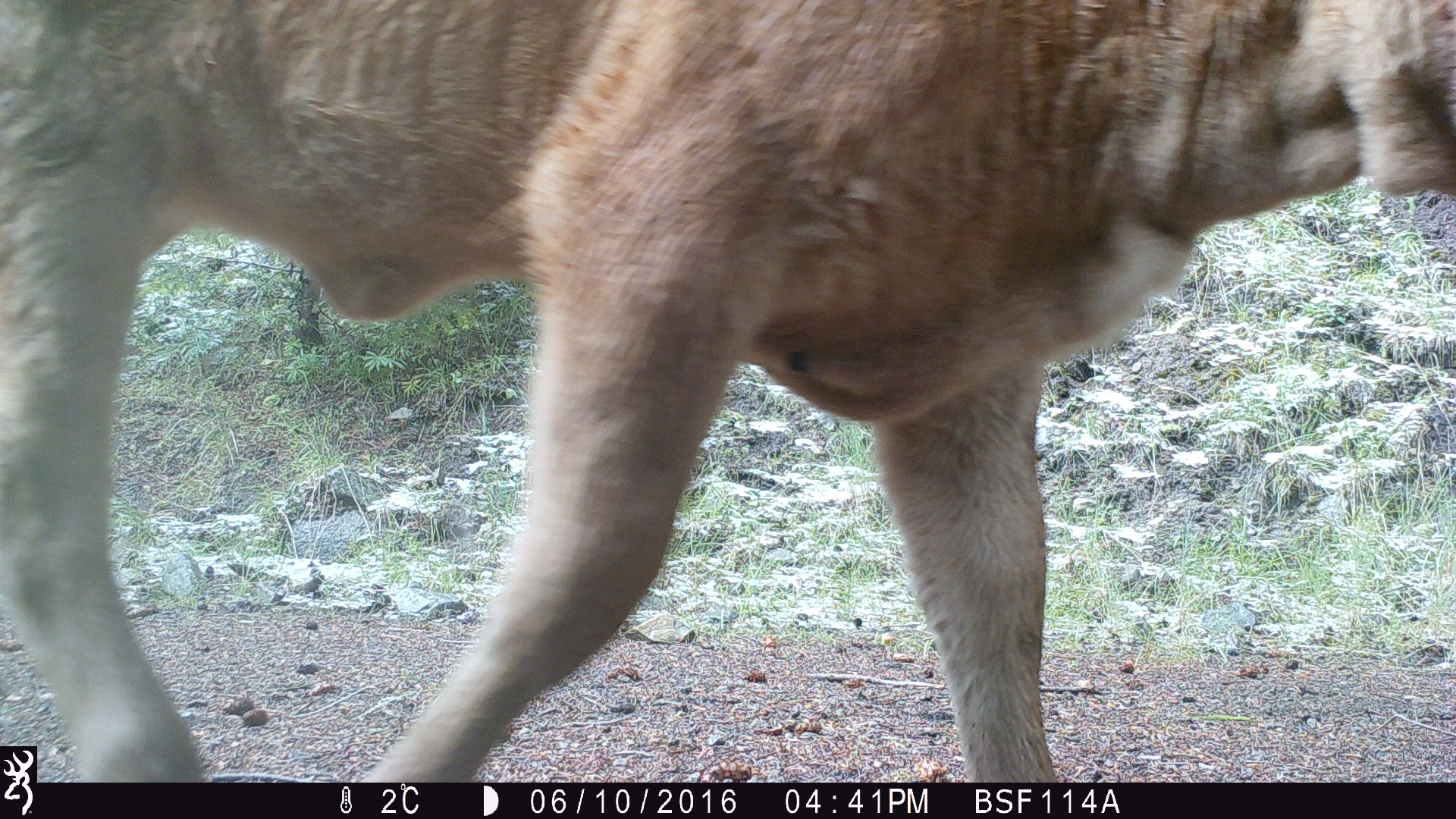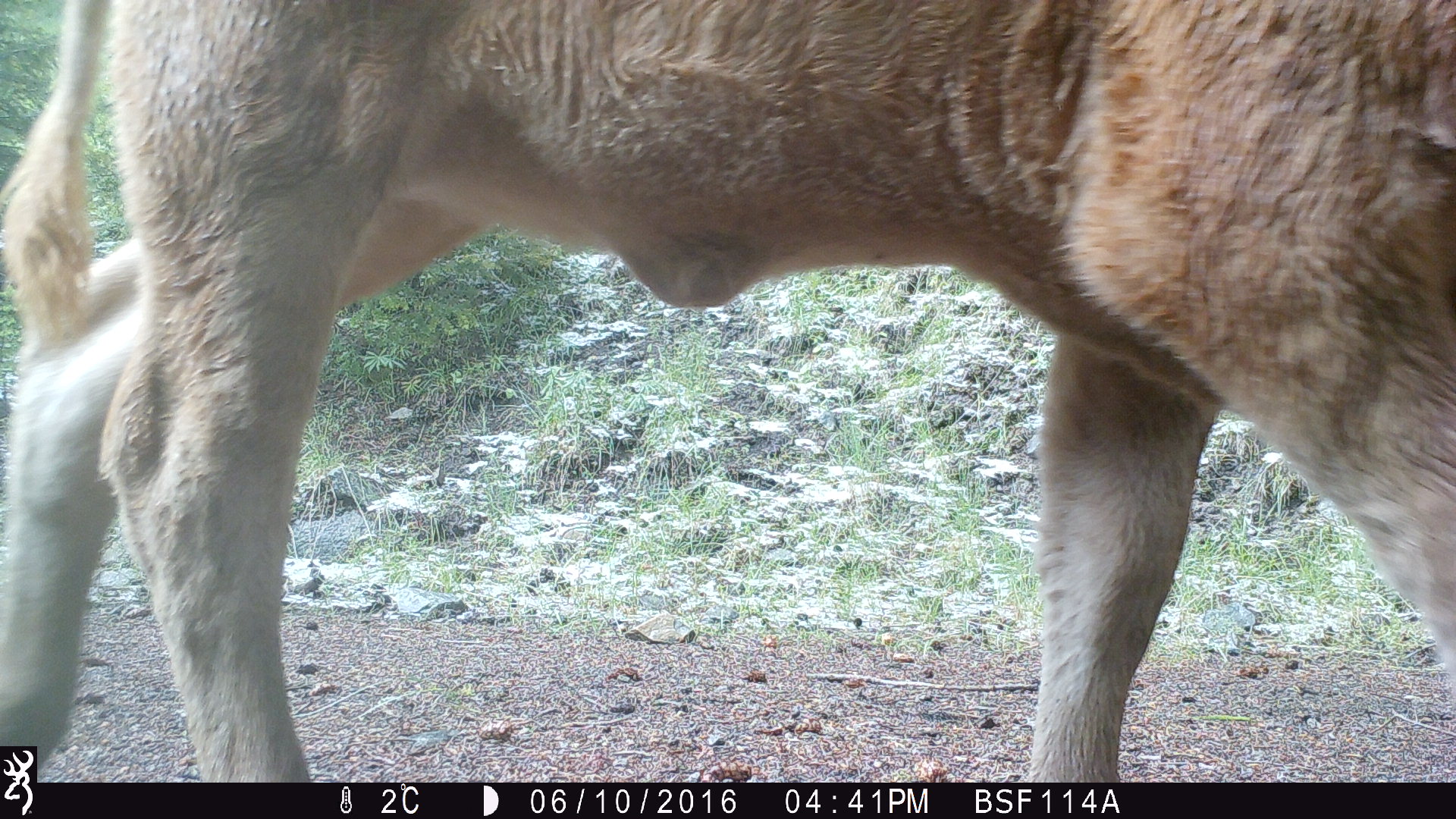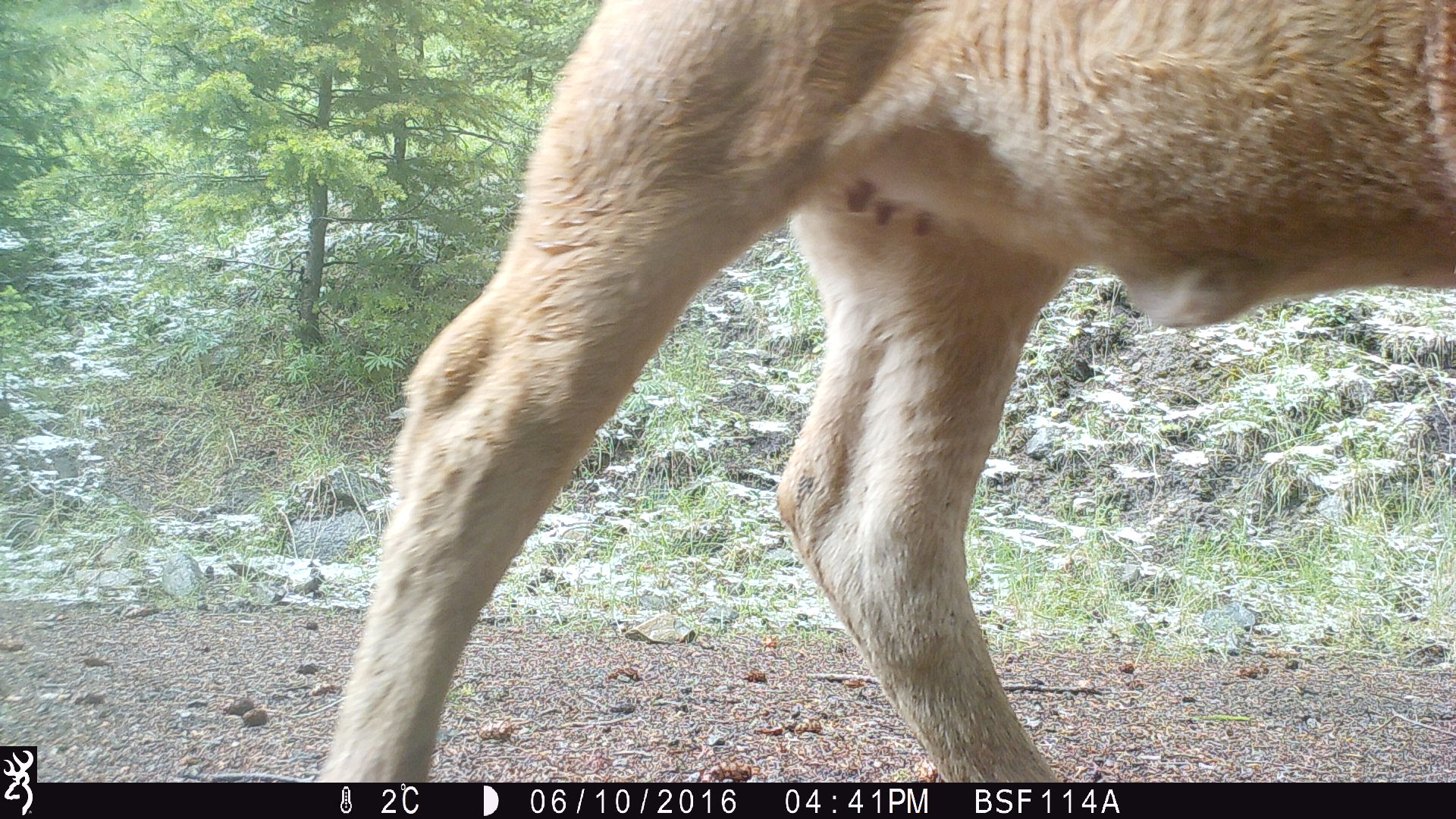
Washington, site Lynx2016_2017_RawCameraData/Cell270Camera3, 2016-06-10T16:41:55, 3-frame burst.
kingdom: Animalia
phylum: Chordata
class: Mammalia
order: Artiodactyla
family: Bovidae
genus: Bos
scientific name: Bos taurus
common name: domestic cattle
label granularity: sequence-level